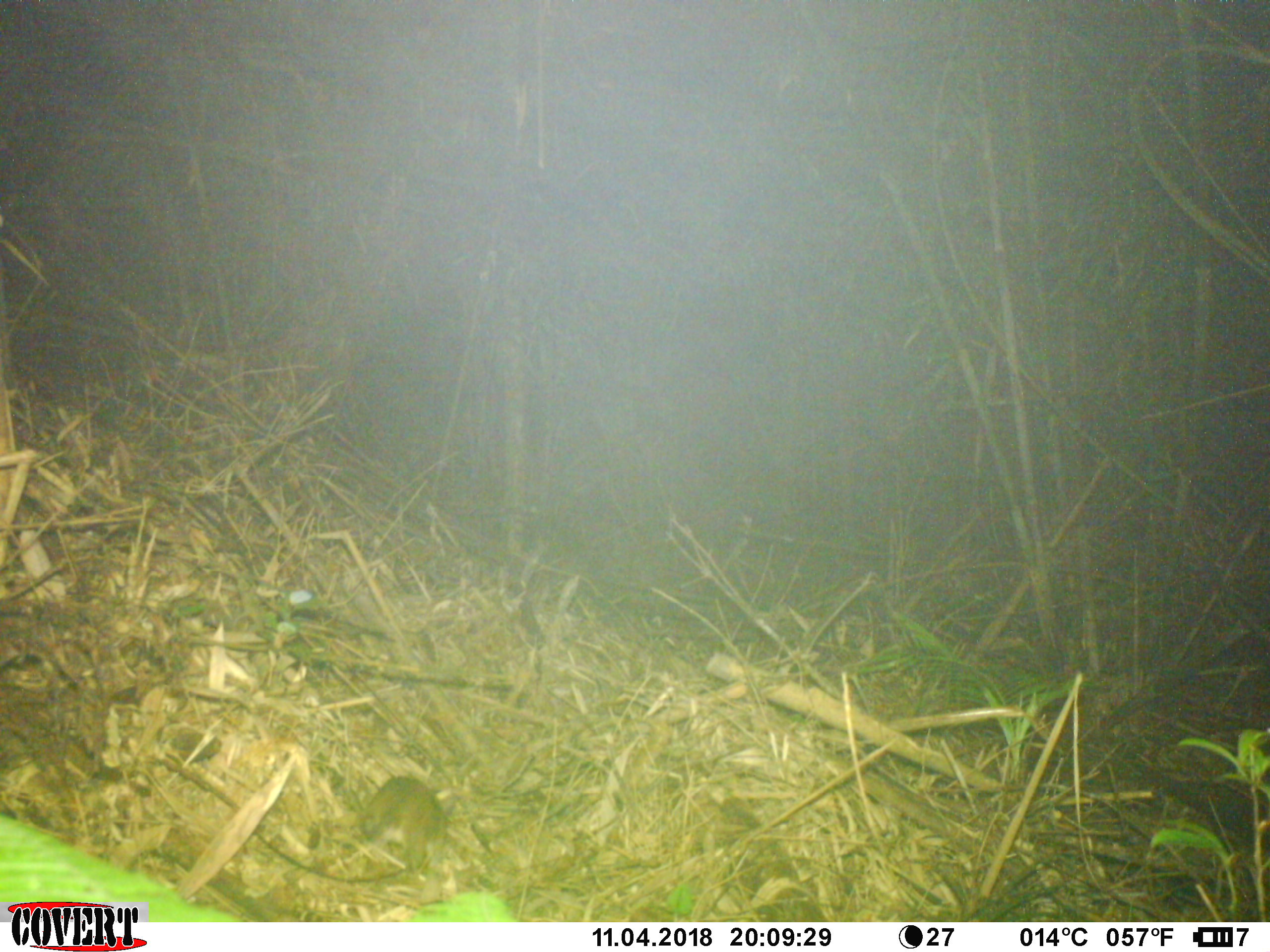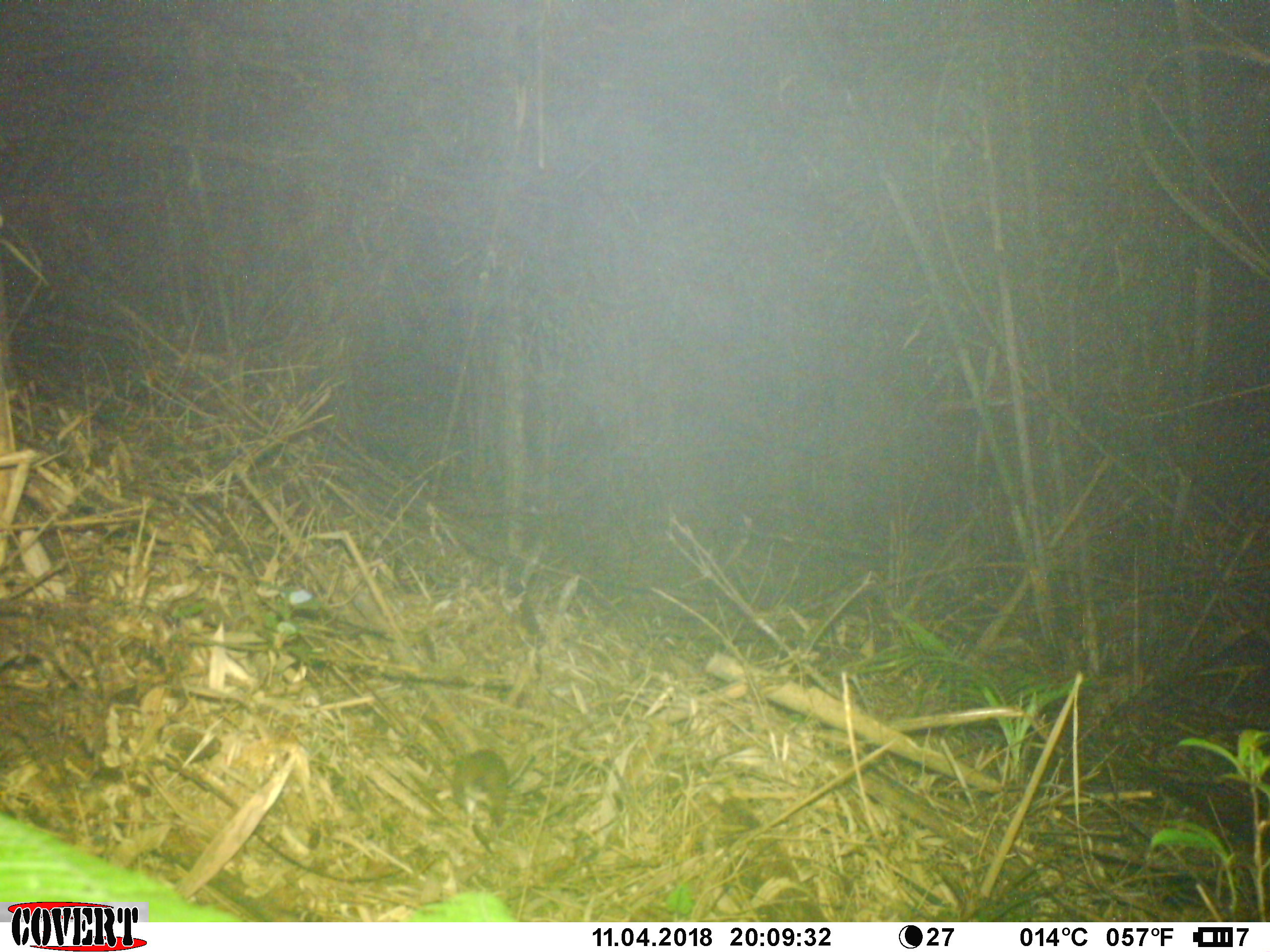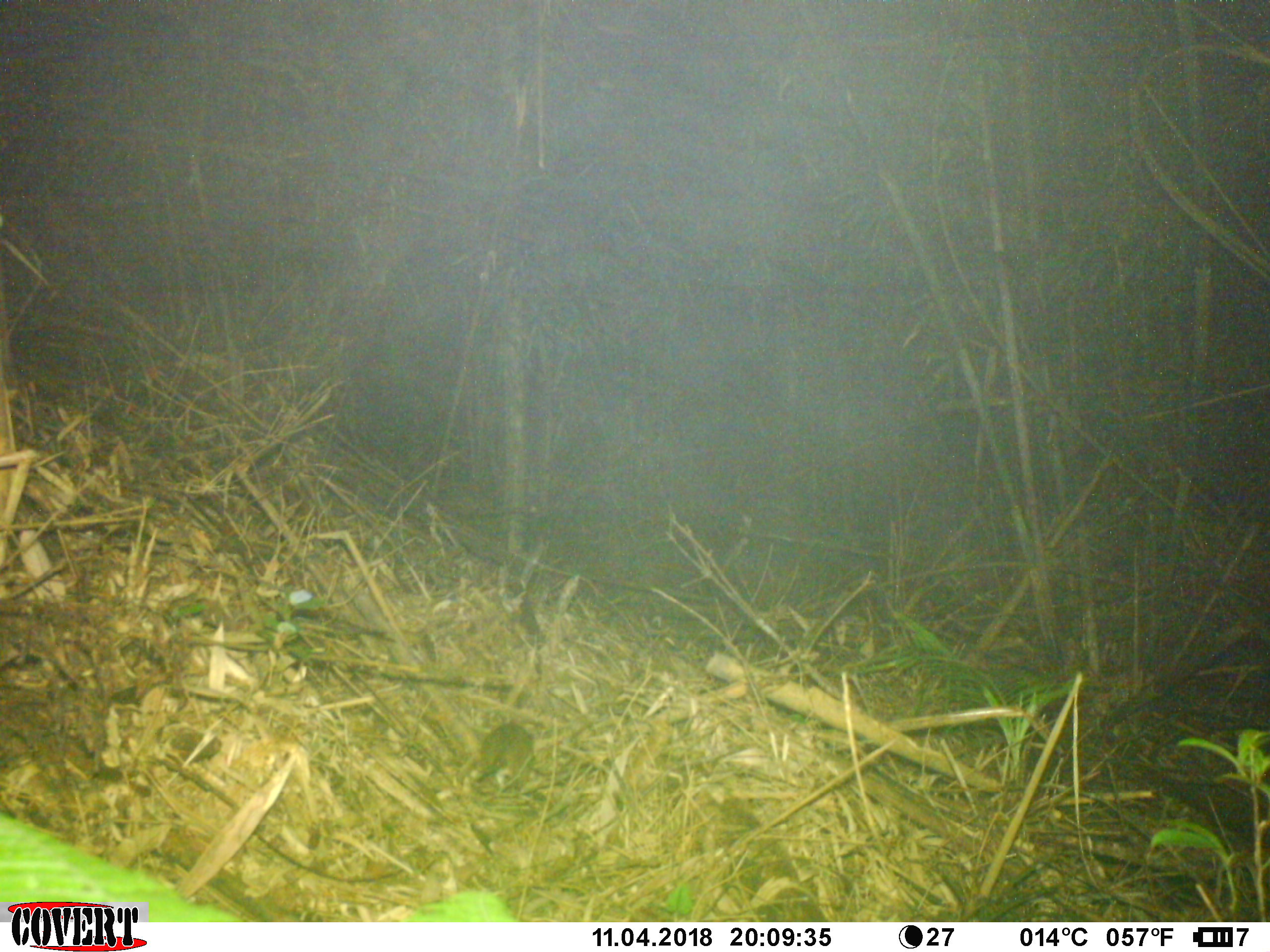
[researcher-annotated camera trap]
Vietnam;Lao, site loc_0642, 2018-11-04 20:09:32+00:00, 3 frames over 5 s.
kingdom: Animalia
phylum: Chordata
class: Mammalia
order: Rodentia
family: Muridae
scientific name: Muridae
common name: old-world mice and rats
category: unidentified murid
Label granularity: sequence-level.